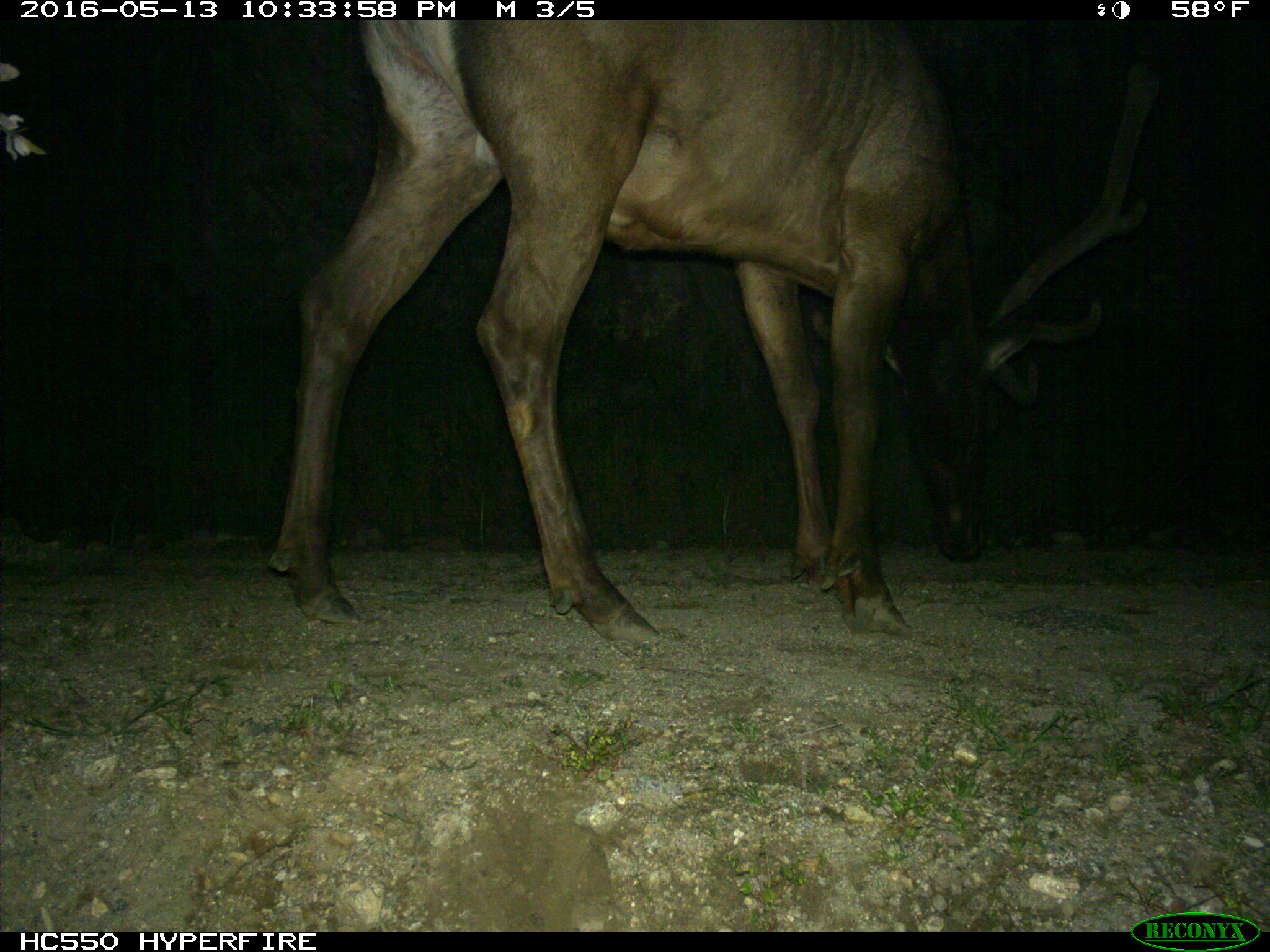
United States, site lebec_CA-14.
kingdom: Animalia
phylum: Chordata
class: Mammalia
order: Artiodactyla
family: Cervidae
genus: Cervus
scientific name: Cervus canadensis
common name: elk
Cervus canadensis (elk).